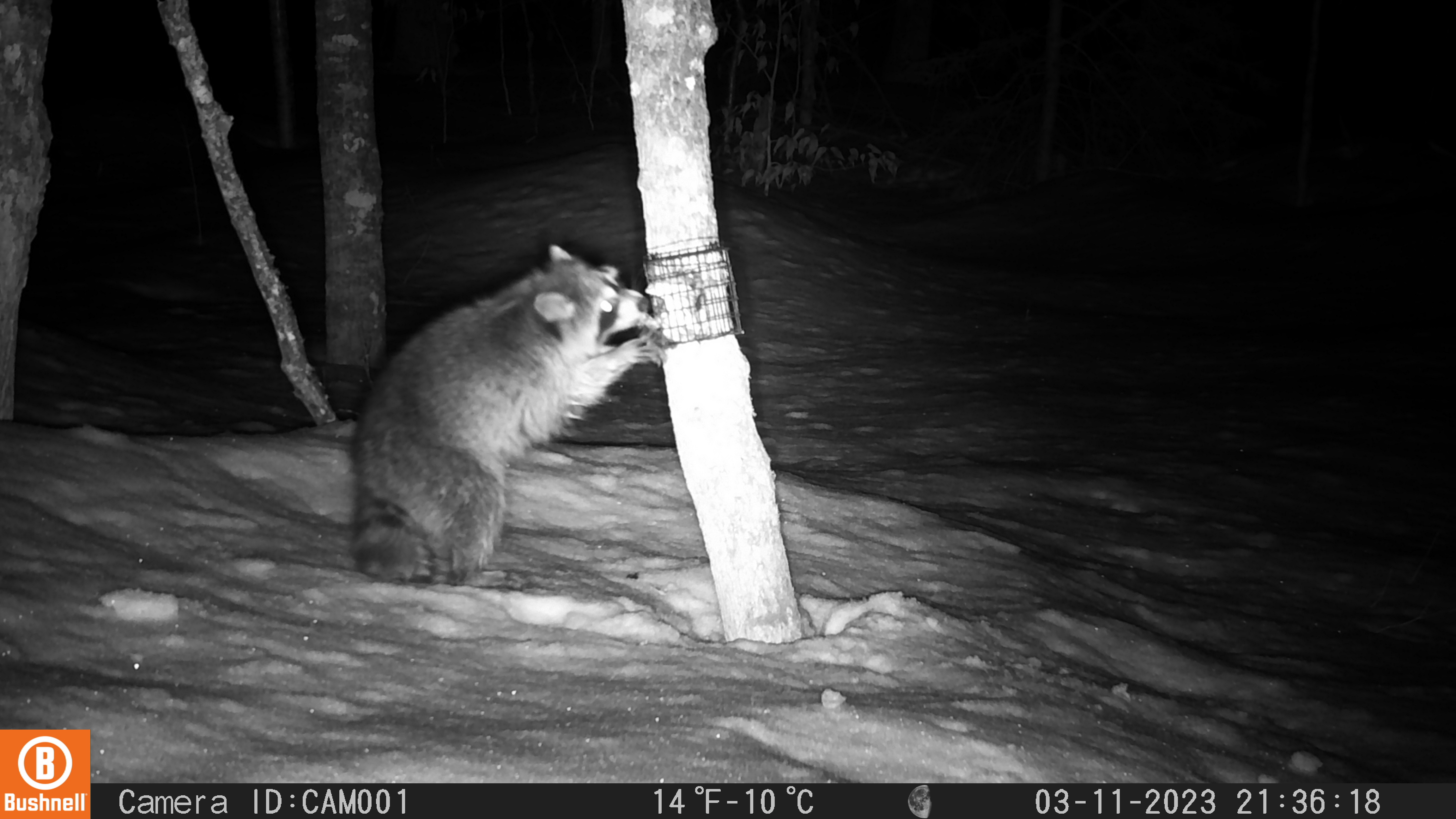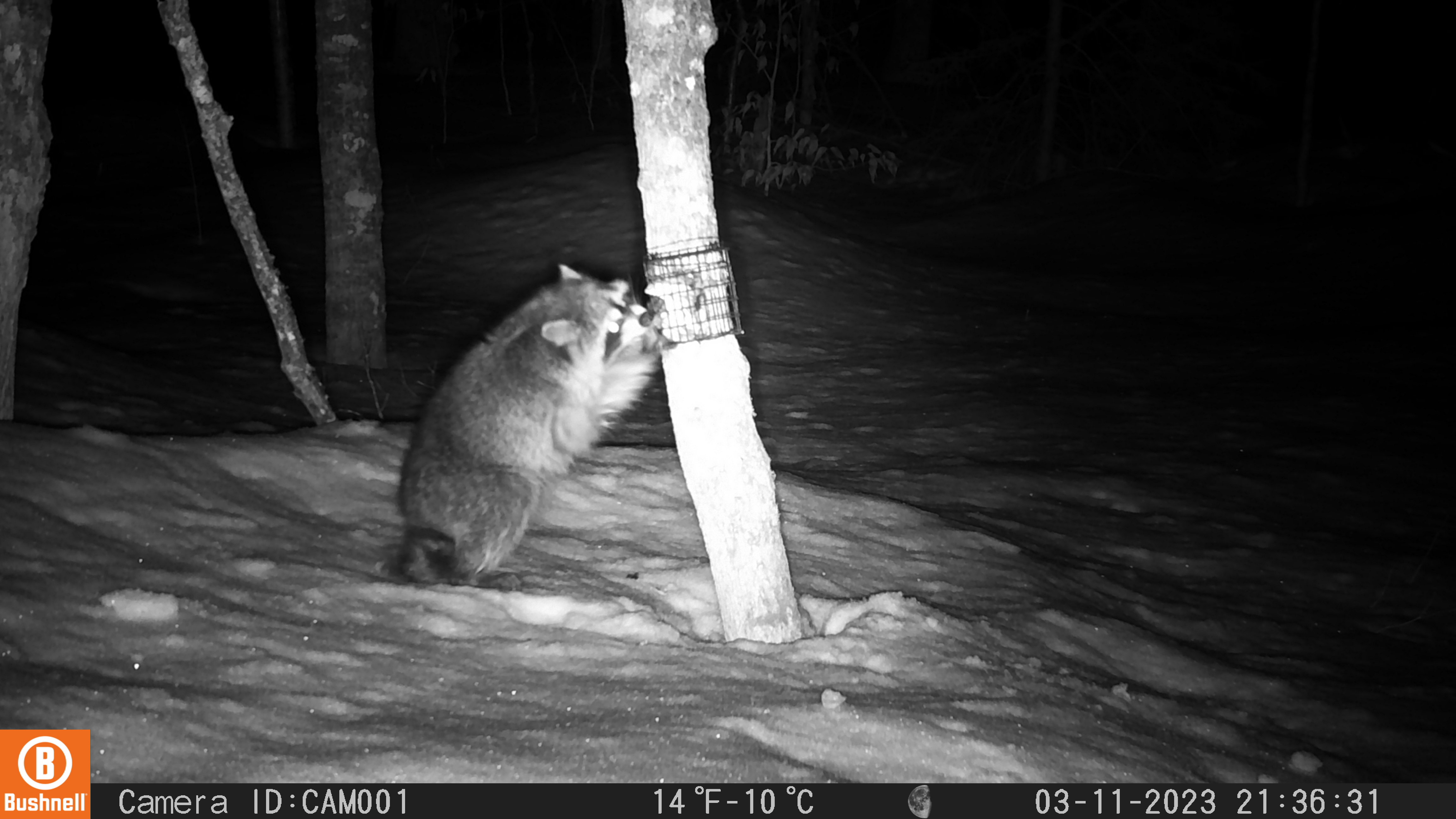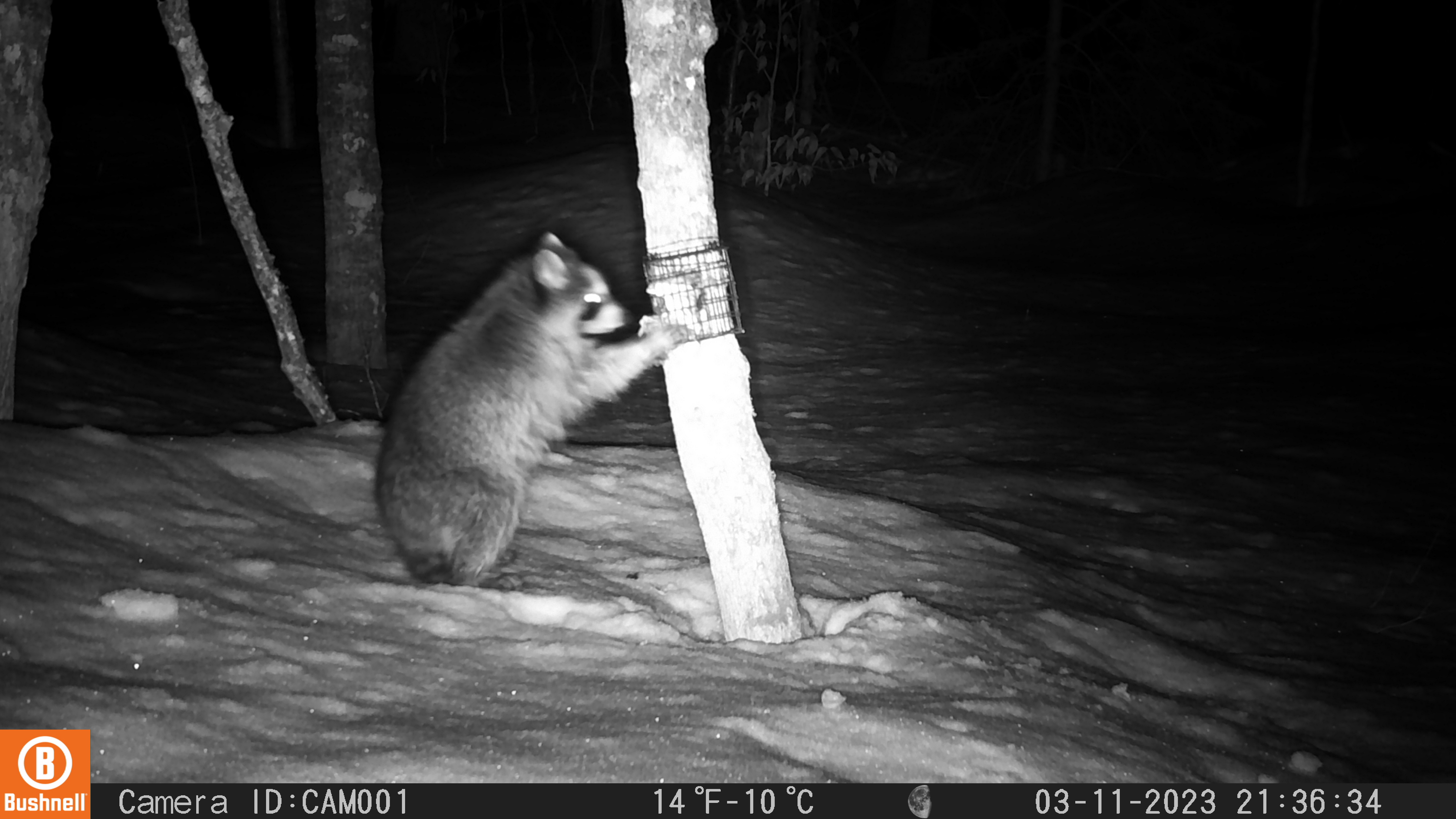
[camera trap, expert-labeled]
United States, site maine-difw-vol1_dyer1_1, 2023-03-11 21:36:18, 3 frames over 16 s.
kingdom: Animalia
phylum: Chordata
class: Mammalia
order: Carnivora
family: Procyonidae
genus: Procyon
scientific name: Procyon lotor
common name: raccoon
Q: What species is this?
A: Raccoon (Procyon lotor).